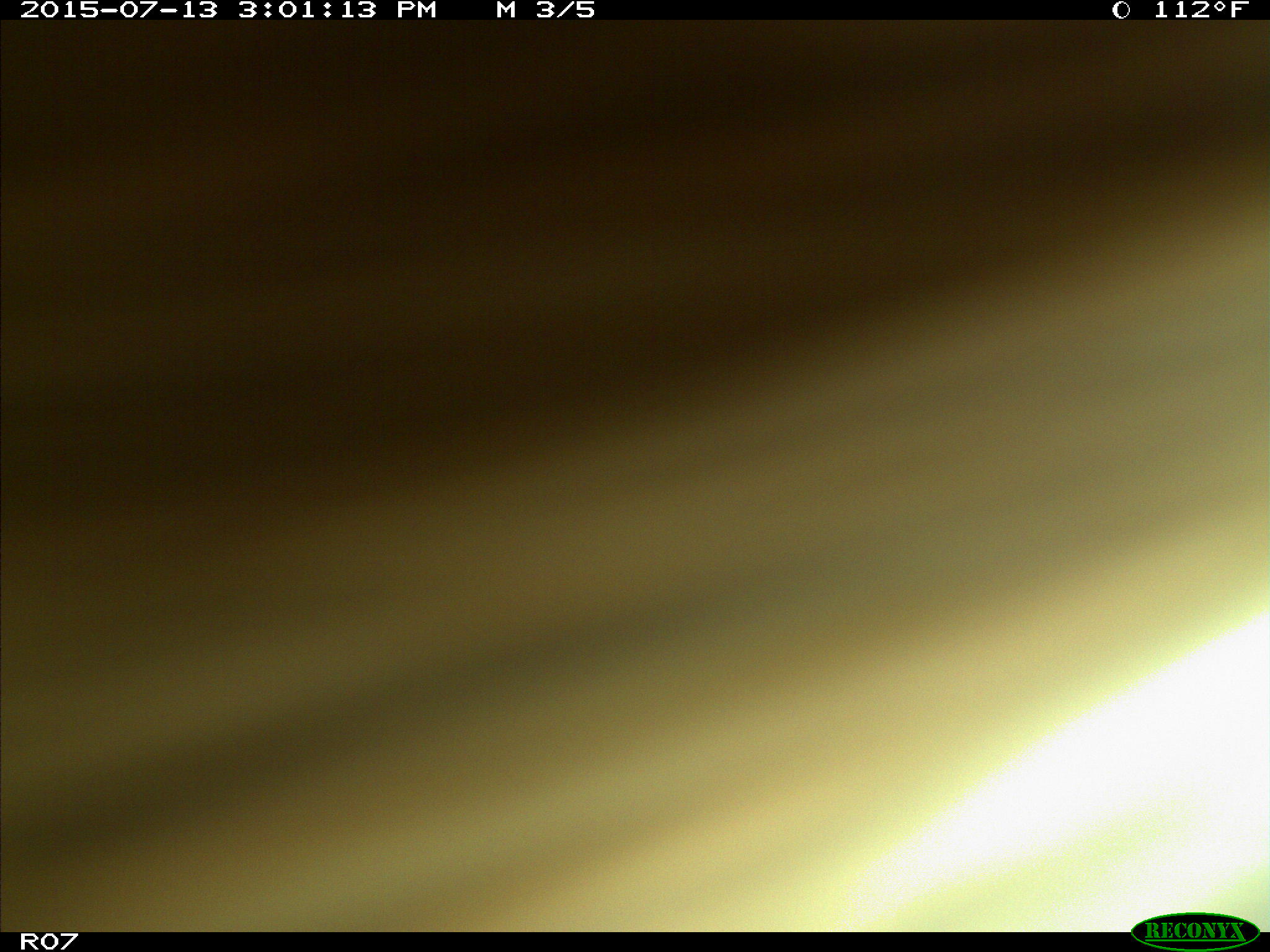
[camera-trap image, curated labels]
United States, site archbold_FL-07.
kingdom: Animalia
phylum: Chordata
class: Mammalia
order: Artiodactyla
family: Bovidae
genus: Bos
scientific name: Bos taurus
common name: domestic cow